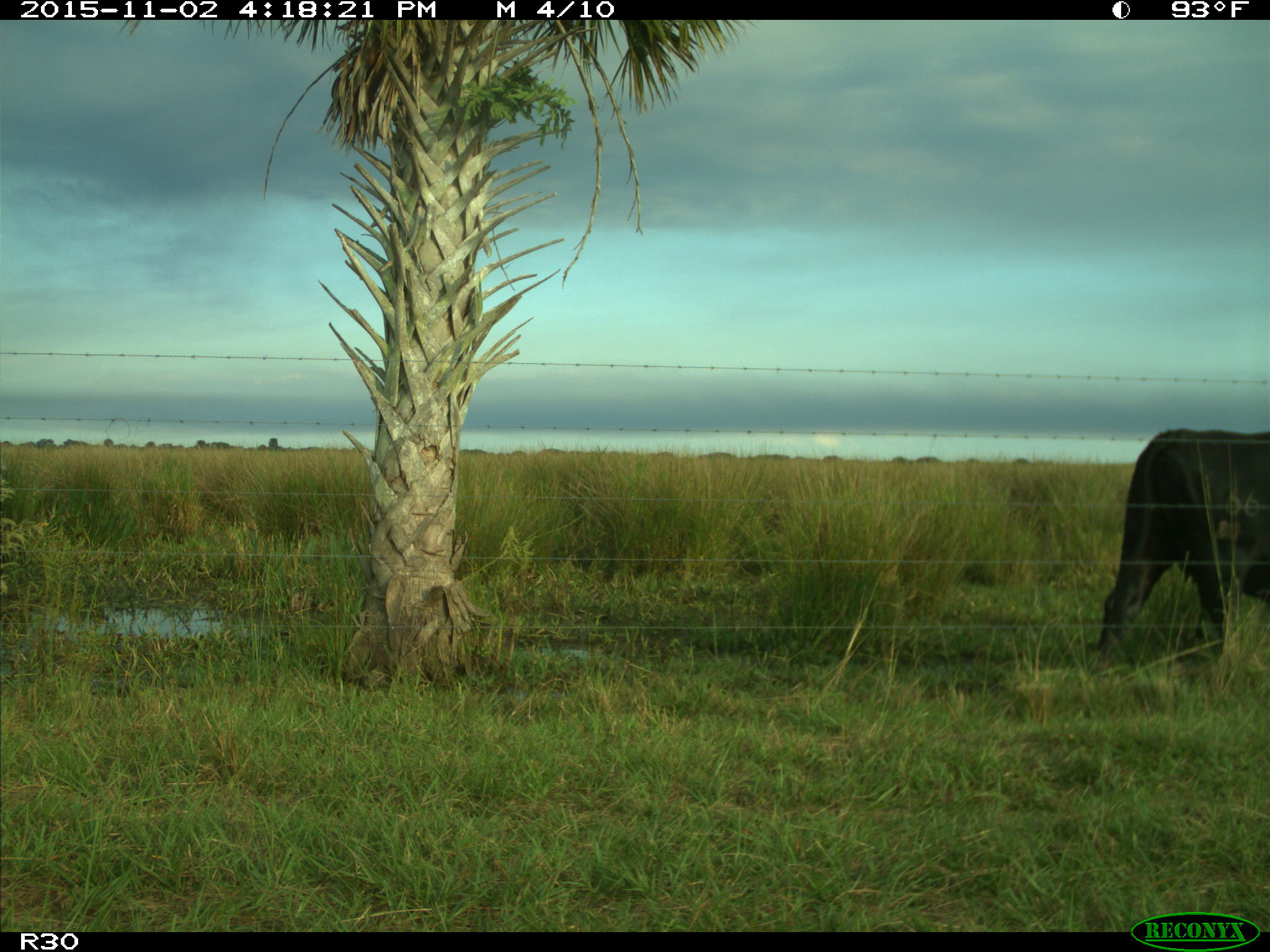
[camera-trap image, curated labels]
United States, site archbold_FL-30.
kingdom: Animalia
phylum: Chordata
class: Mammalia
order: Artiodactyla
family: Bovidae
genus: Bos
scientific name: Bos taurus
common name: domestic cow